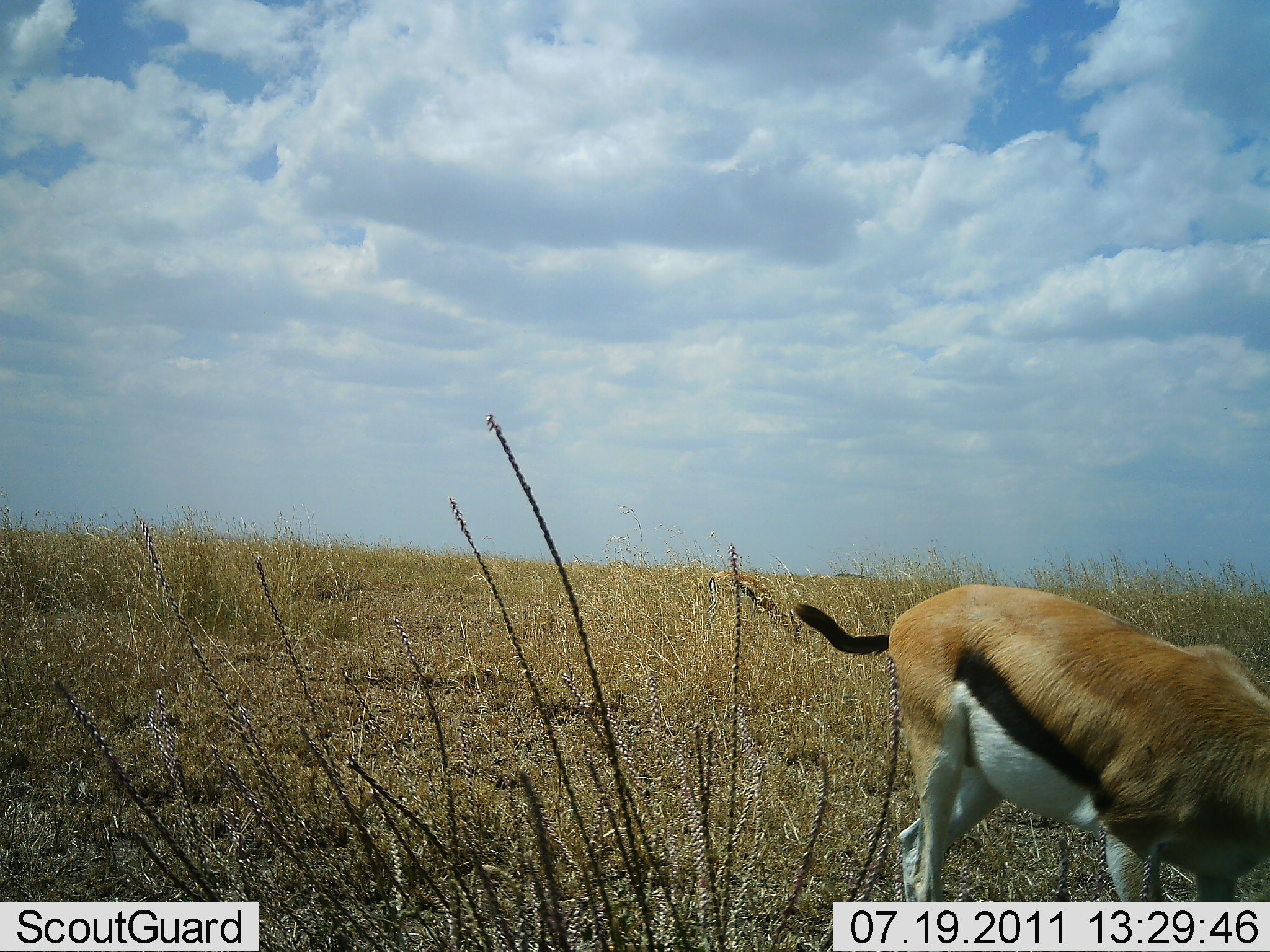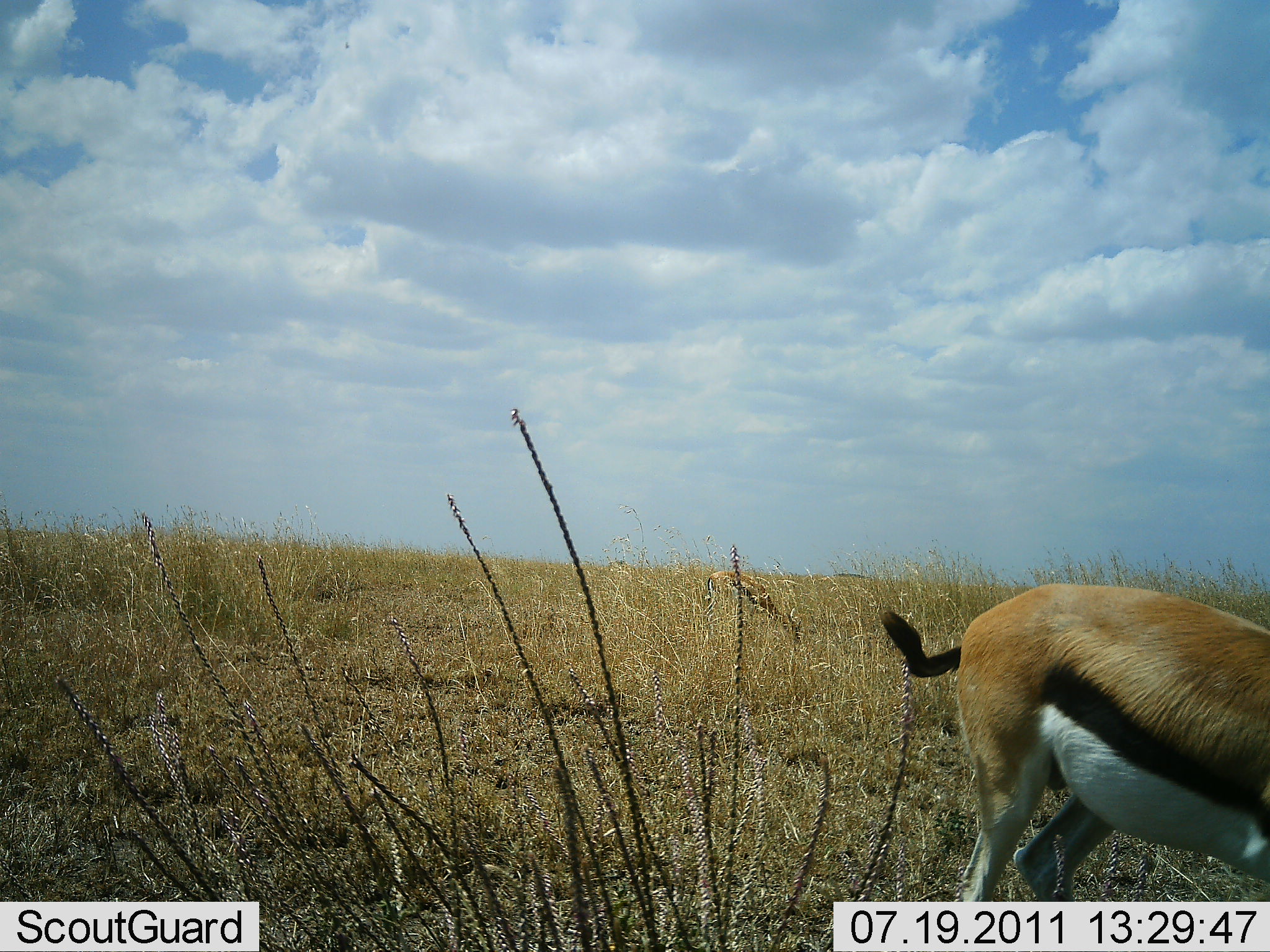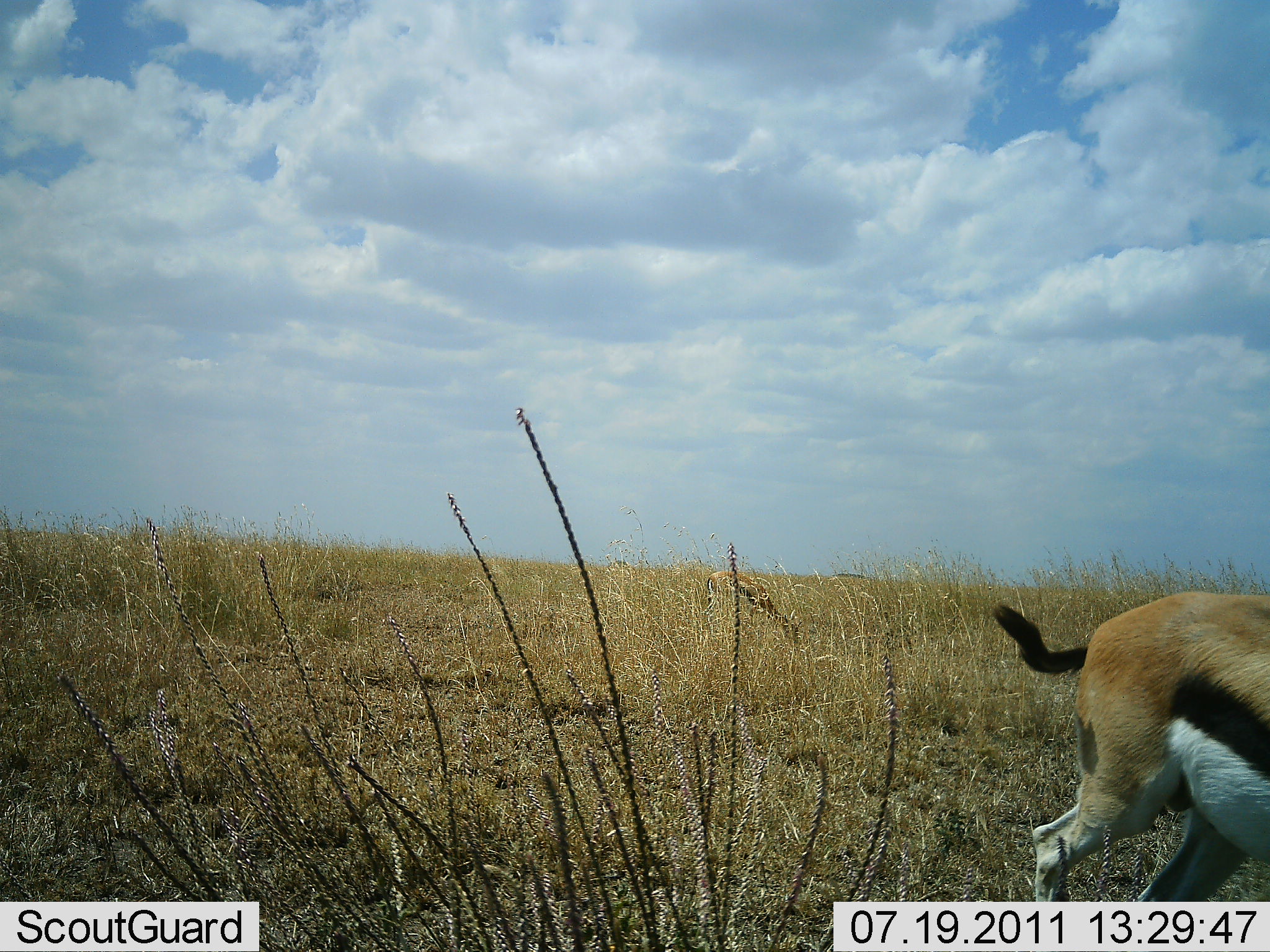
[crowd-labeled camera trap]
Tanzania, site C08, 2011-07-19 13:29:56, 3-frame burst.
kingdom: Animalia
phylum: Chordata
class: Mammalia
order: Artiodactyla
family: Bovidae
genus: Eudorcas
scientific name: Eudorcas thomsonii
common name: thomson's gazelle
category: gazellethomsons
Gazellethomsons (thomson's gazelle) (Eudorcas thomsonii), count 1. Behavior (volunteer vote fractions): standing 27%, resting 0%, moving 91%, interacting 0%. Young present (vote fraction): 0%. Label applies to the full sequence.